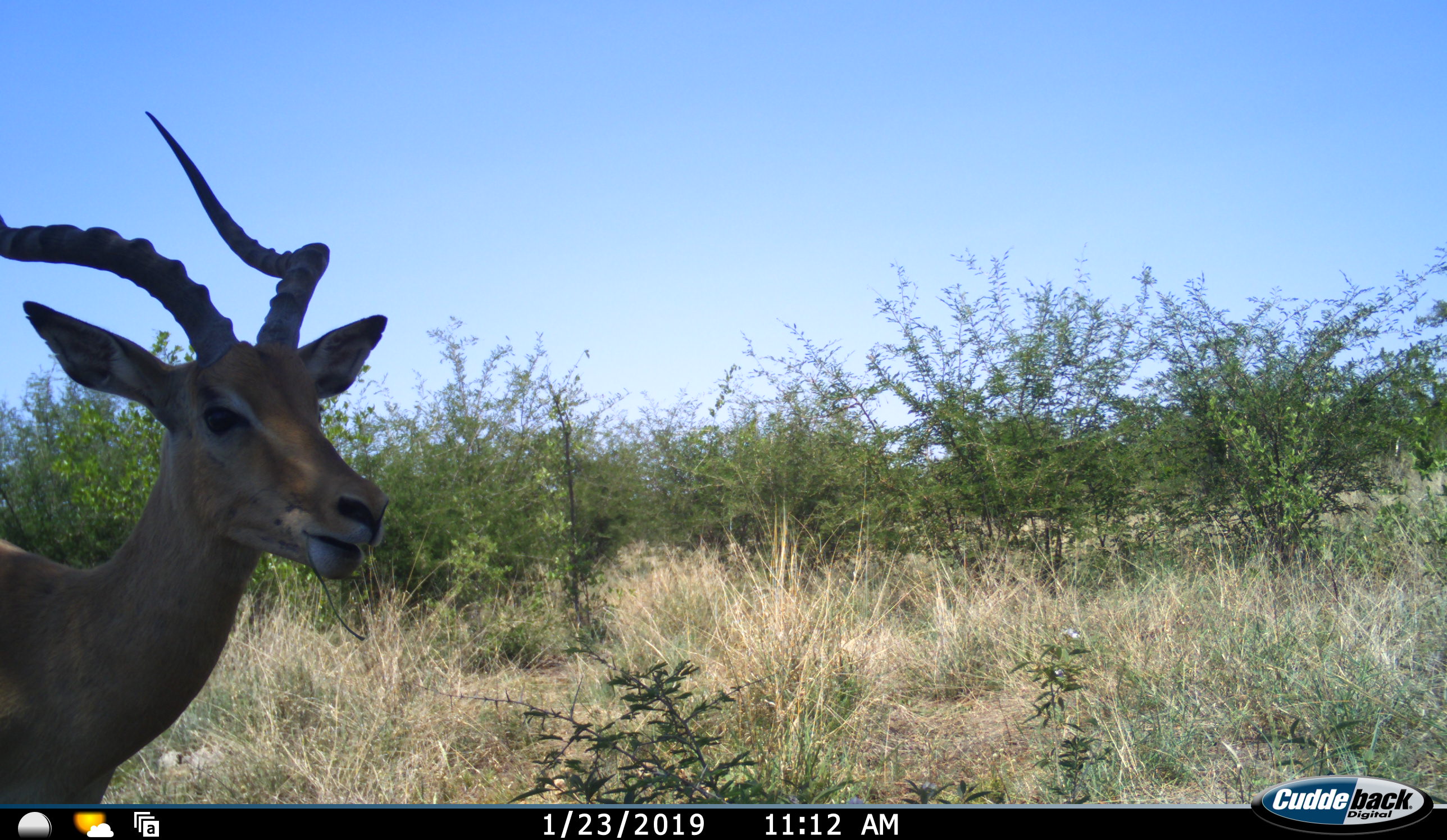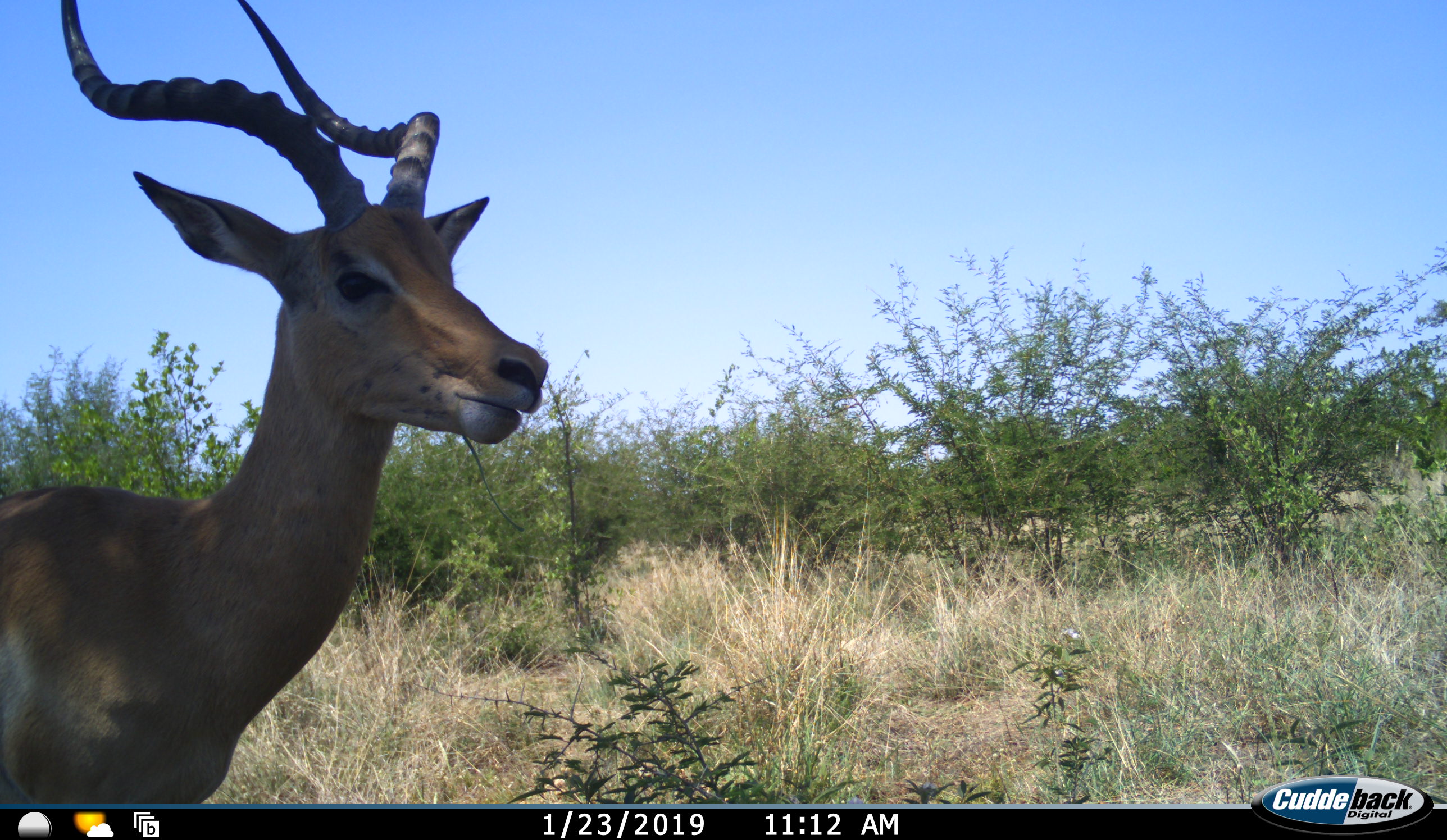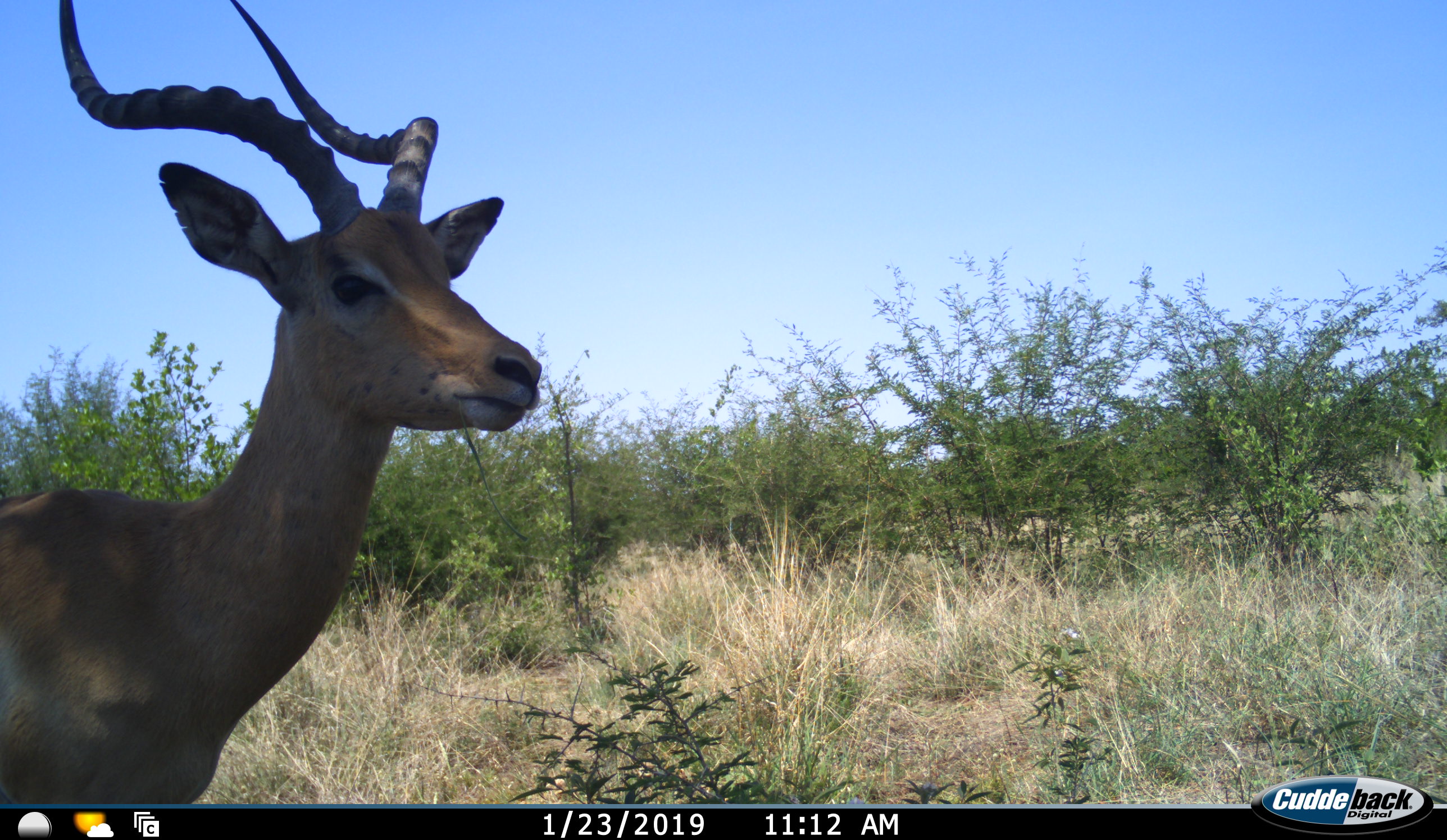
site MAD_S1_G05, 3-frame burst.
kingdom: Animalia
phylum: Chordata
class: Mammalia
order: Artiodactyla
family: Bovidae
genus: Aepyceros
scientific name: Aepyceros melampus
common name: impala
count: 1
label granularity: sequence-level